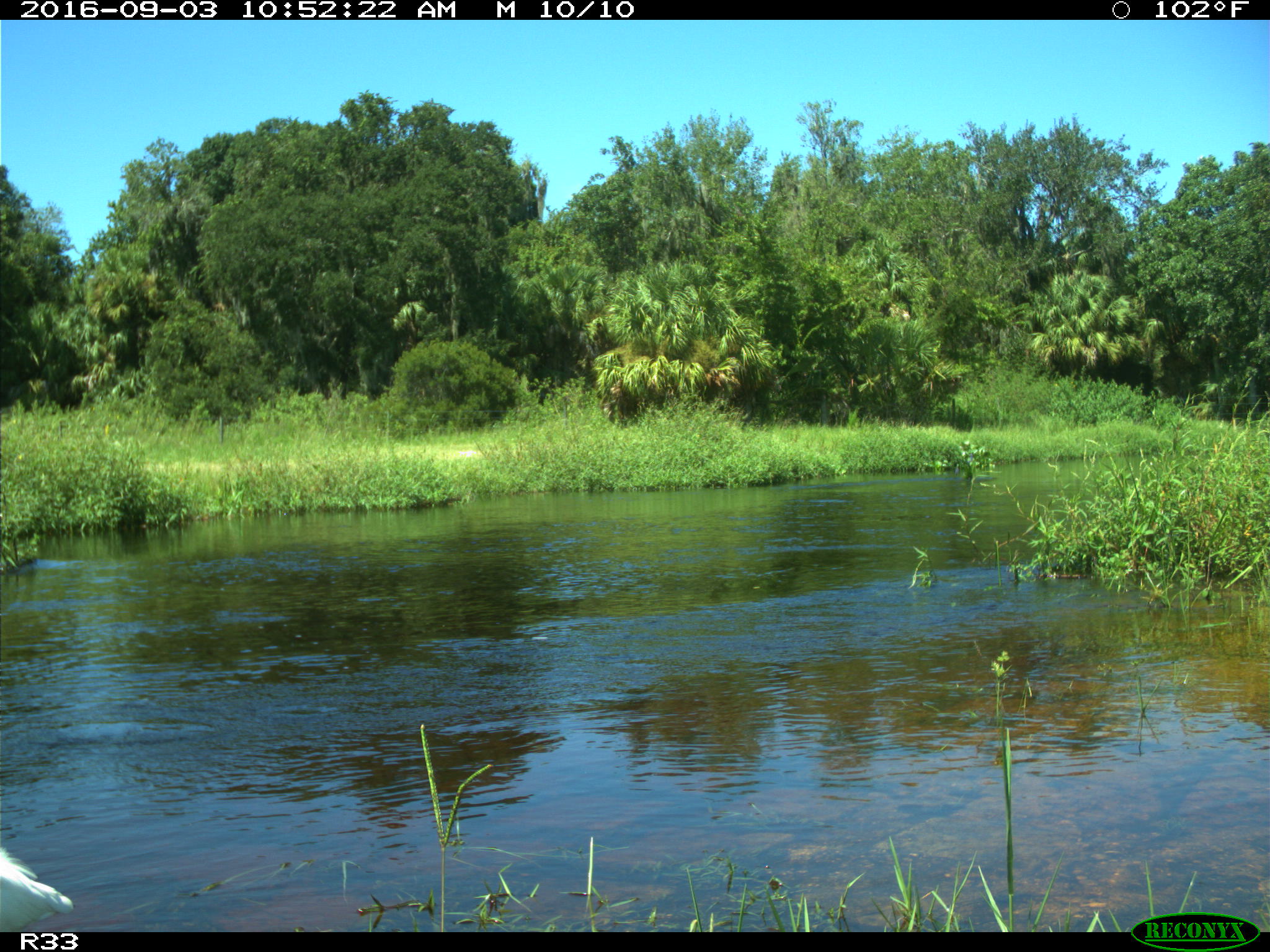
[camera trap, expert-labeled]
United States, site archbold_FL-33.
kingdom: Animalia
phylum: Chordata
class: Aves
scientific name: Aves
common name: birds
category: unidentified bird